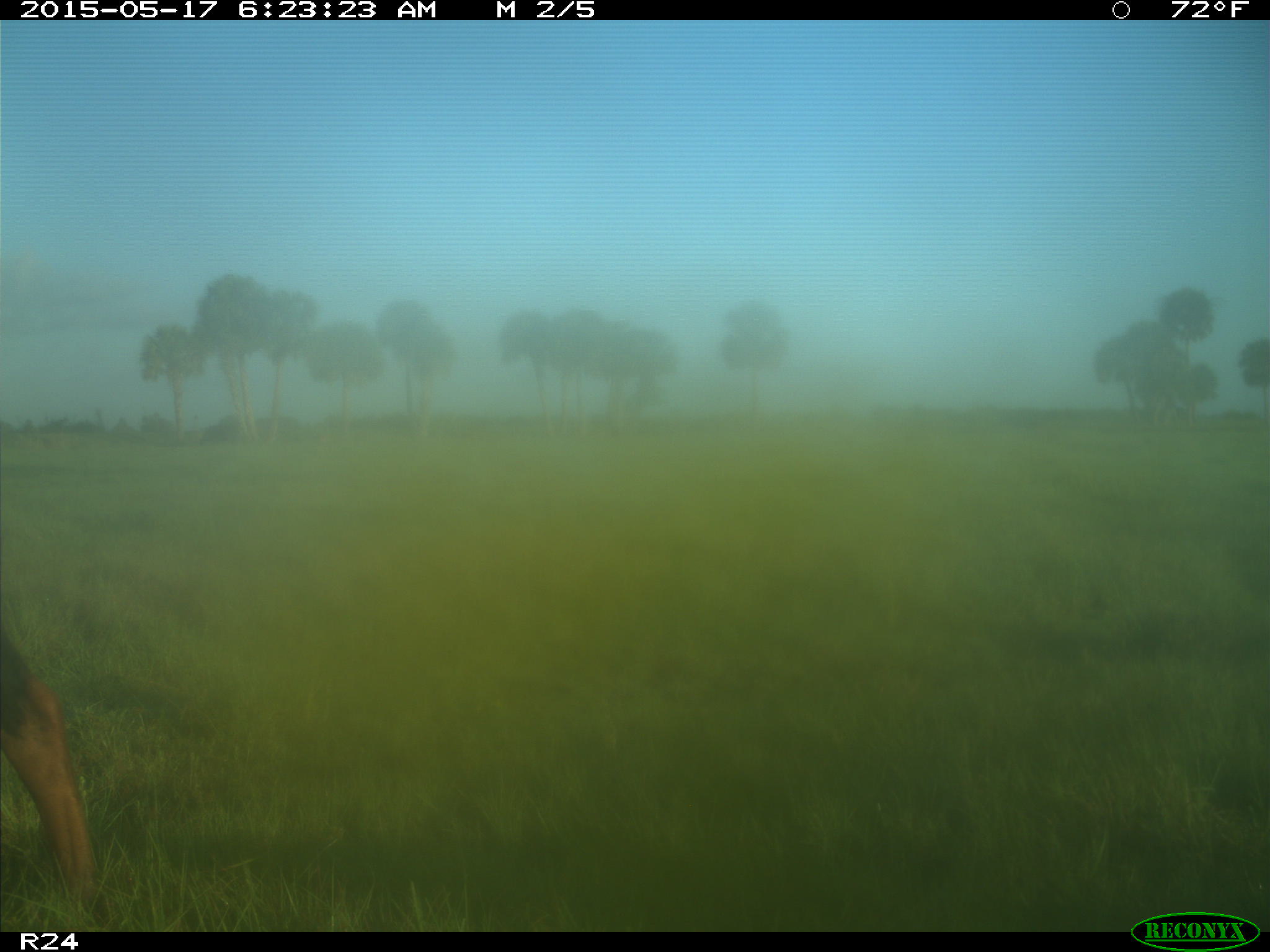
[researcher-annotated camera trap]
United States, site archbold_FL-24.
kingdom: Animalia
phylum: Chordata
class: Mammalia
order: Artiodactyla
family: Bovidae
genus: Bos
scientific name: Bos taurus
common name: domestic cow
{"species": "Bos taurus (domestic cow)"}